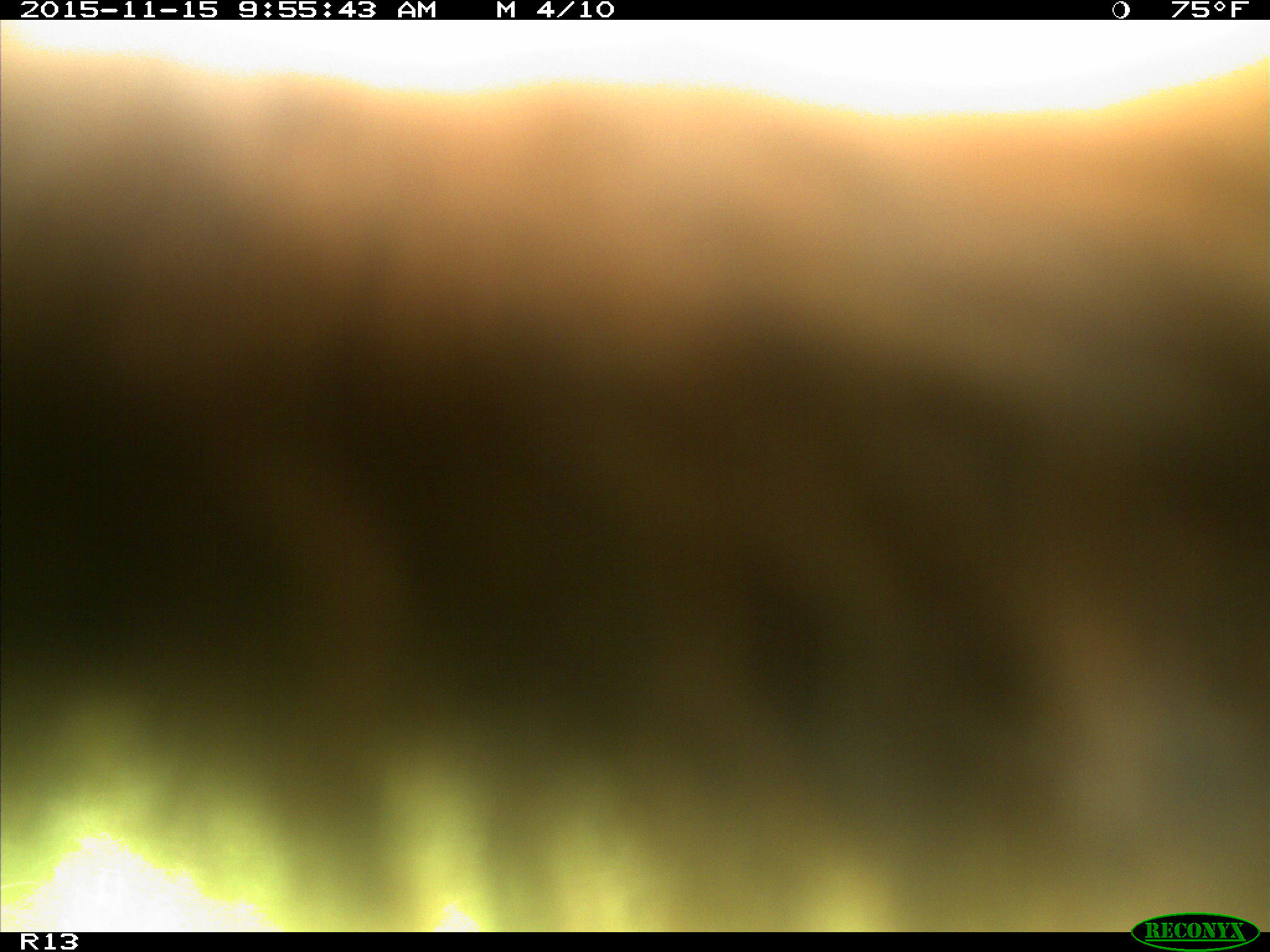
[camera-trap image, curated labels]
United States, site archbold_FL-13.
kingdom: Animalia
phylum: Chordata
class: Mammalia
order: Artiodactyla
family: Bovidae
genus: Bos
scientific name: Bos taurus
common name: domestic cow